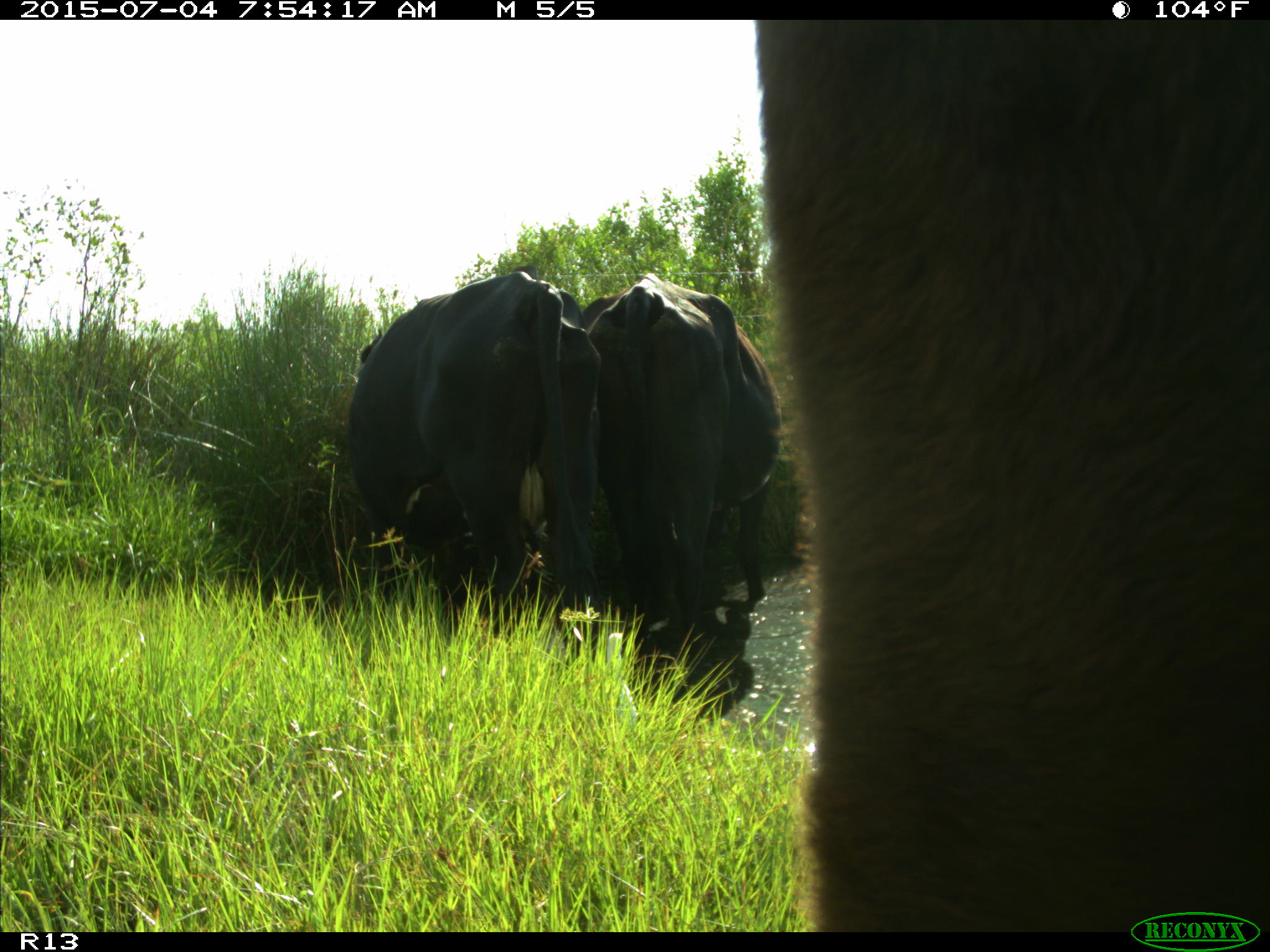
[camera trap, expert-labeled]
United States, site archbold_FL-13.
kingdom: Animalia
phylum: Chordata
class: Mammalia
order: Artiodactyla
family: Bovidae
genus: Bos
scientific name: Bos taurus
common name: domestic cow